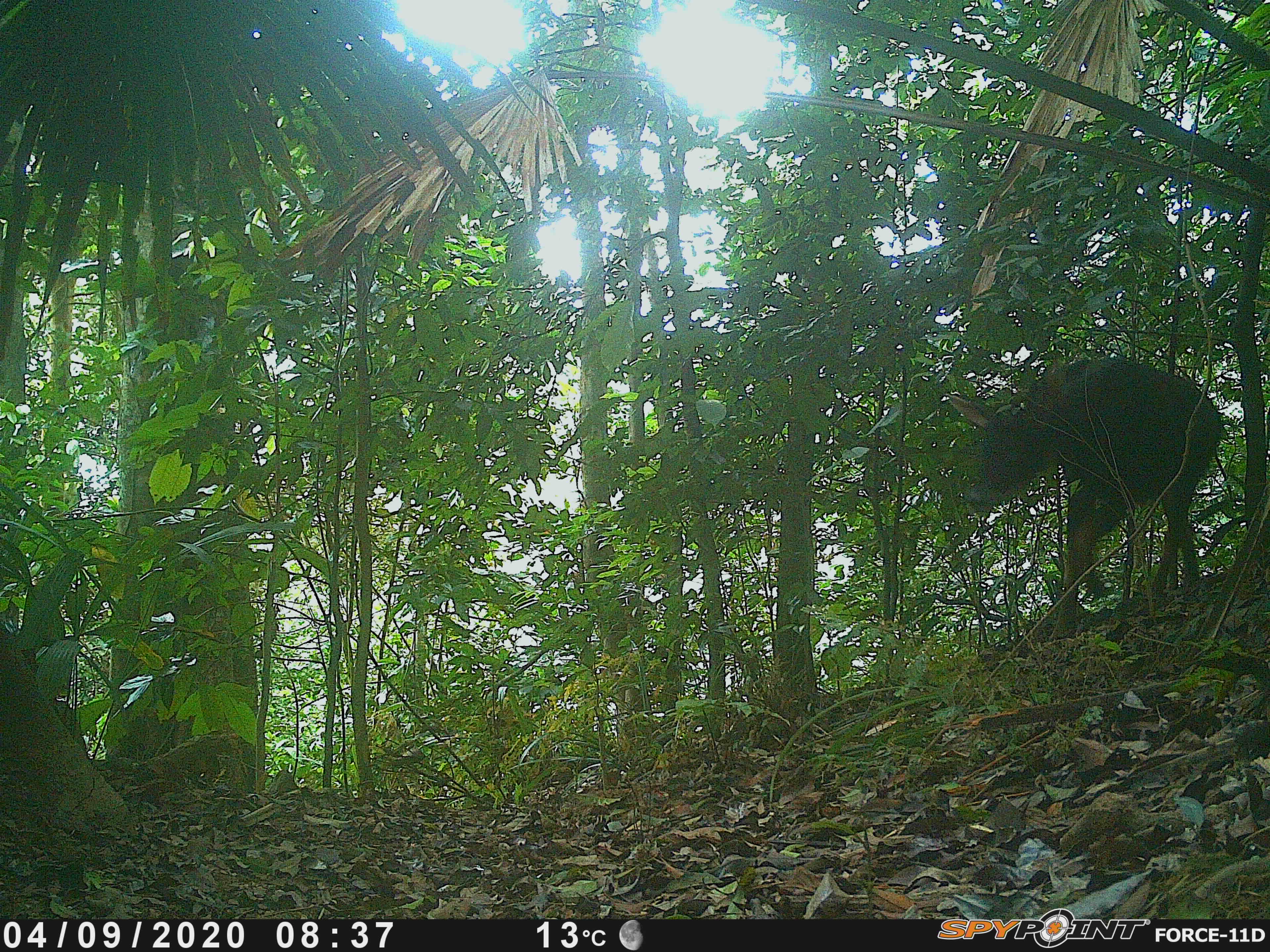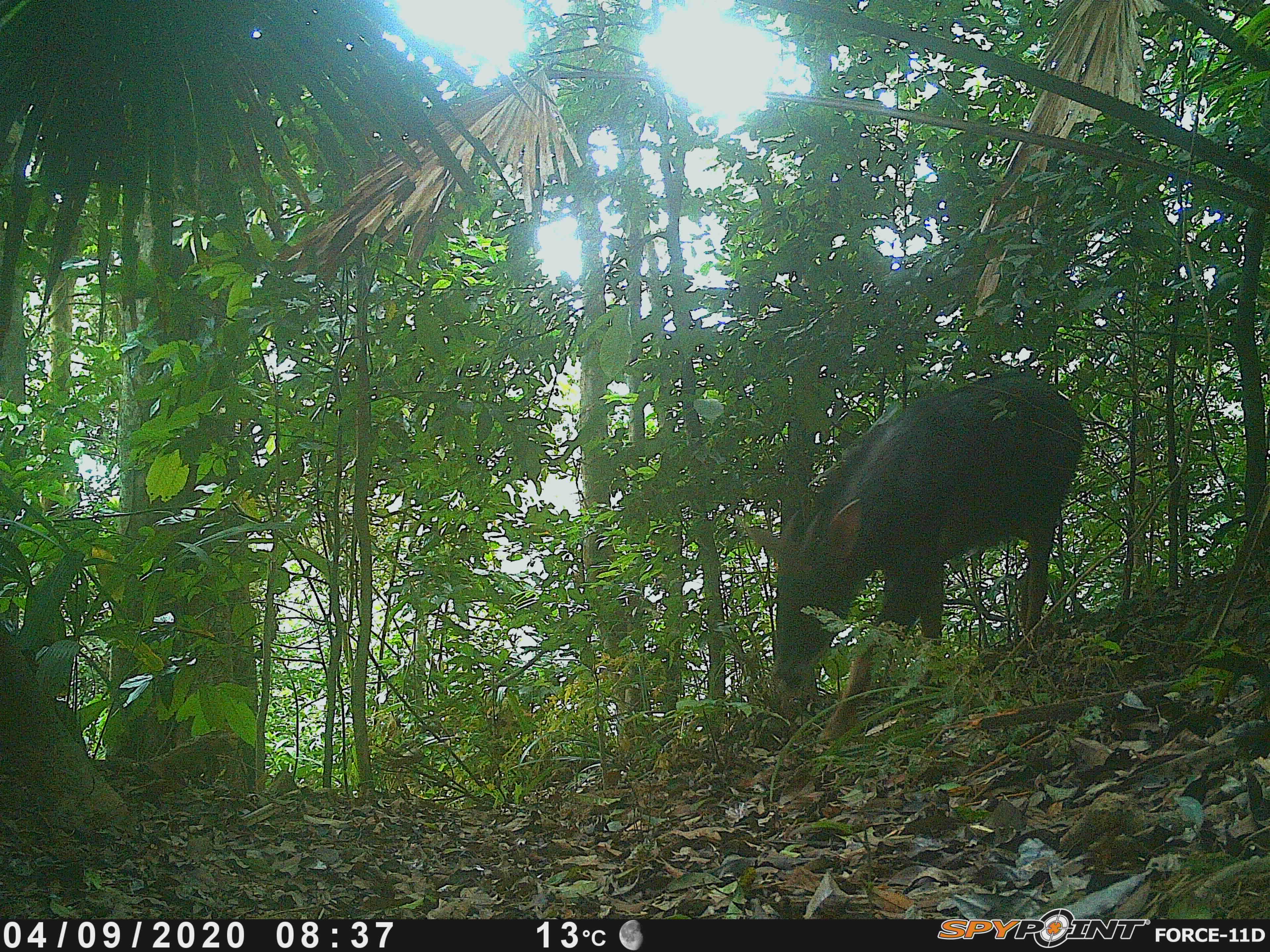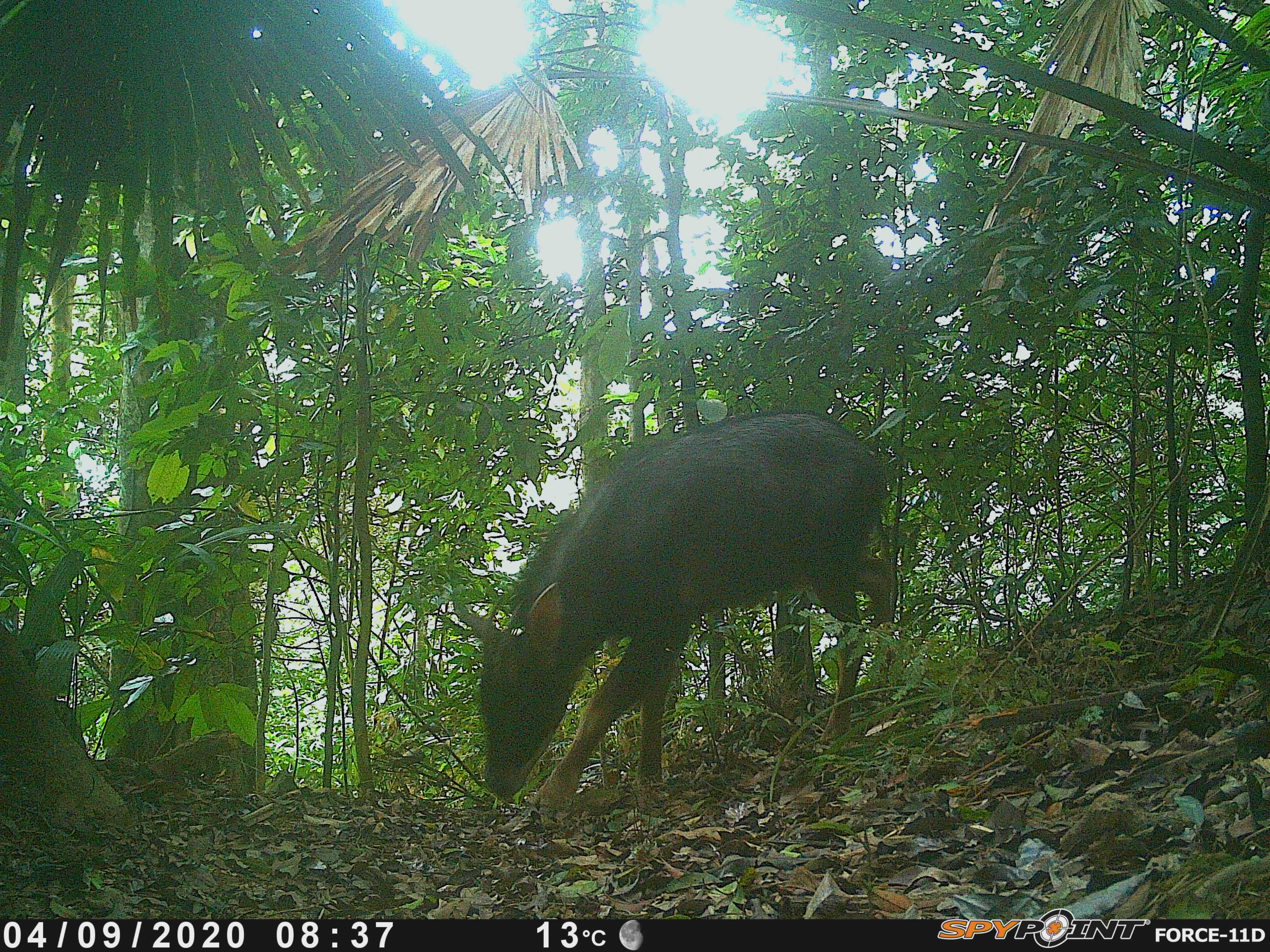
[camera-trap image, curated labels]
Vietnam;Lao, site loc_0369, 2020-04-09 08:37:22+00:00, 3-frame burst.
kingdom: Animalia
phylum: Chordata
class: Mammalia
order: Artiodactyla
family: Bovidae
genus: Capricornis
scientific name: Capricornis sumatraensis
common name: chinese serow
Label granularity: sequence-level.